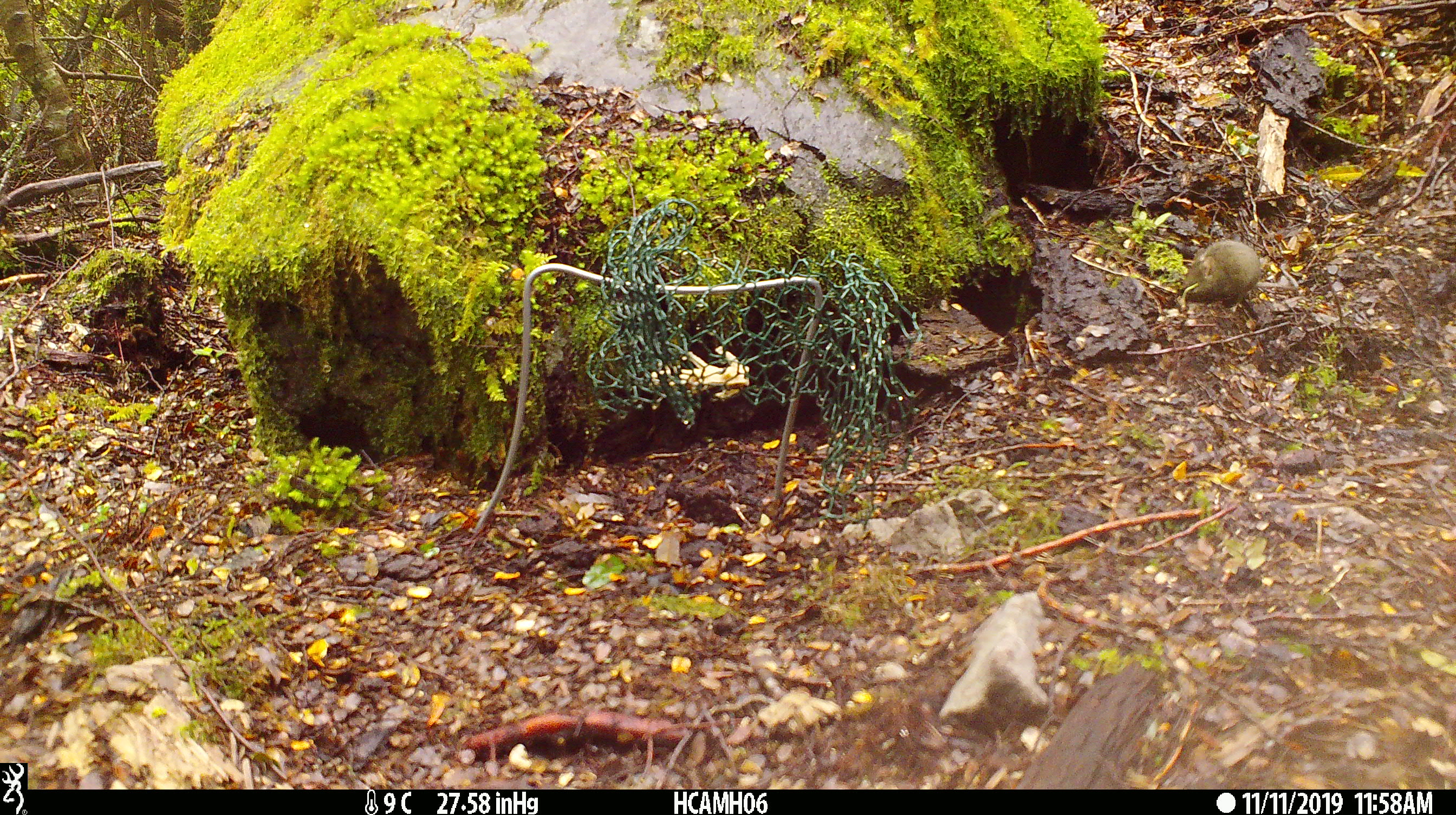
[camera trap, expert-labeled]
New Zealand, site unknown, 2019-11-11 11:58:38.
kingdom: Animalia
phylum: Chordata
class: Mammalia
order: Rodentia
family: Muridae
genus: Mus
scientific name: Mus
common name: mouse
Mouse (Mus).